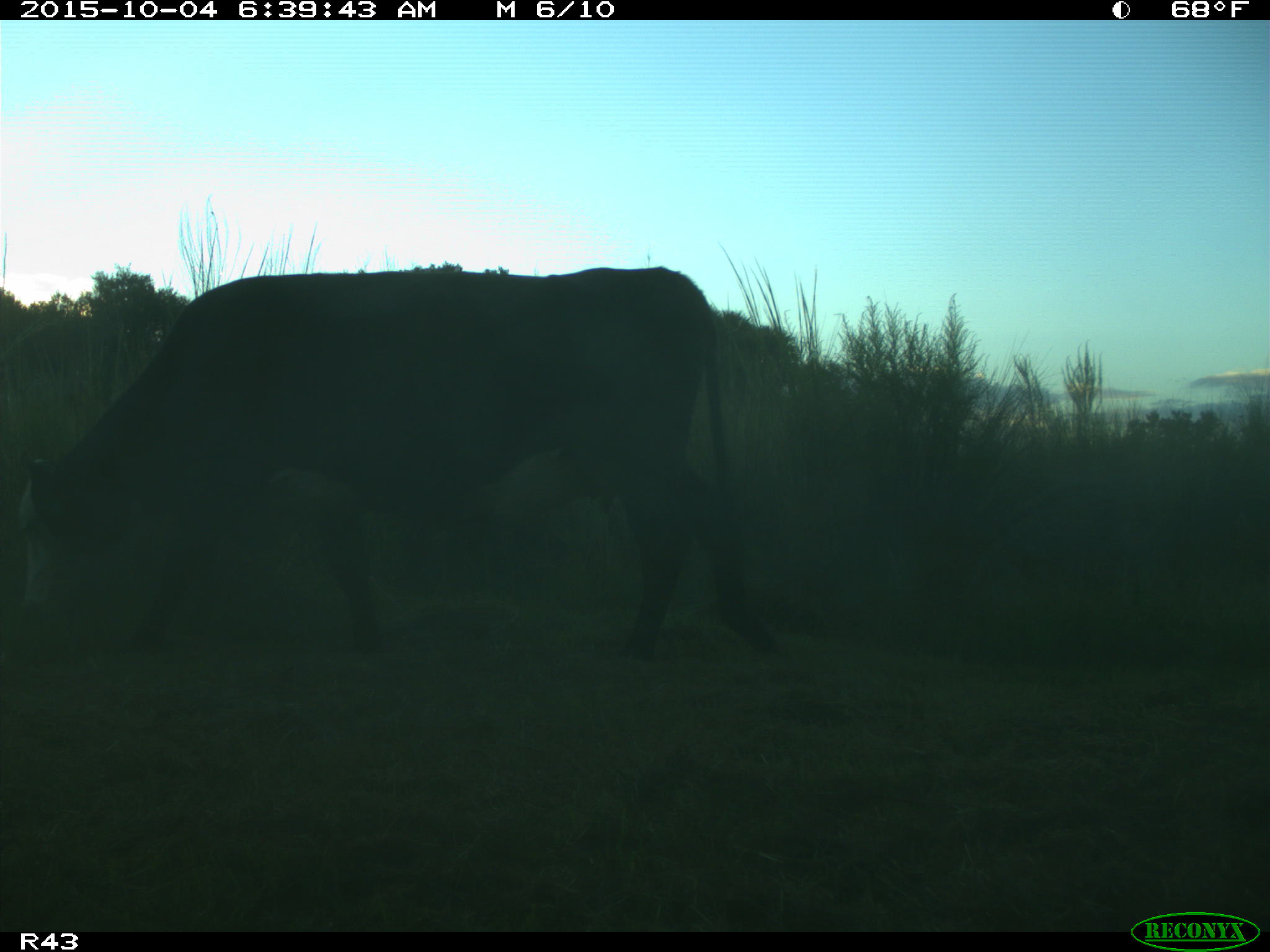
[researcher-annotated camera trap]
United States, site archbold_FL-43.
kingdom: Animalia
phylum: Chordata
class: Mammalia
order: Artiodactyla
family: Bovidae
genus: Bos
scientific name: Bos taurus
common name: domestic cow